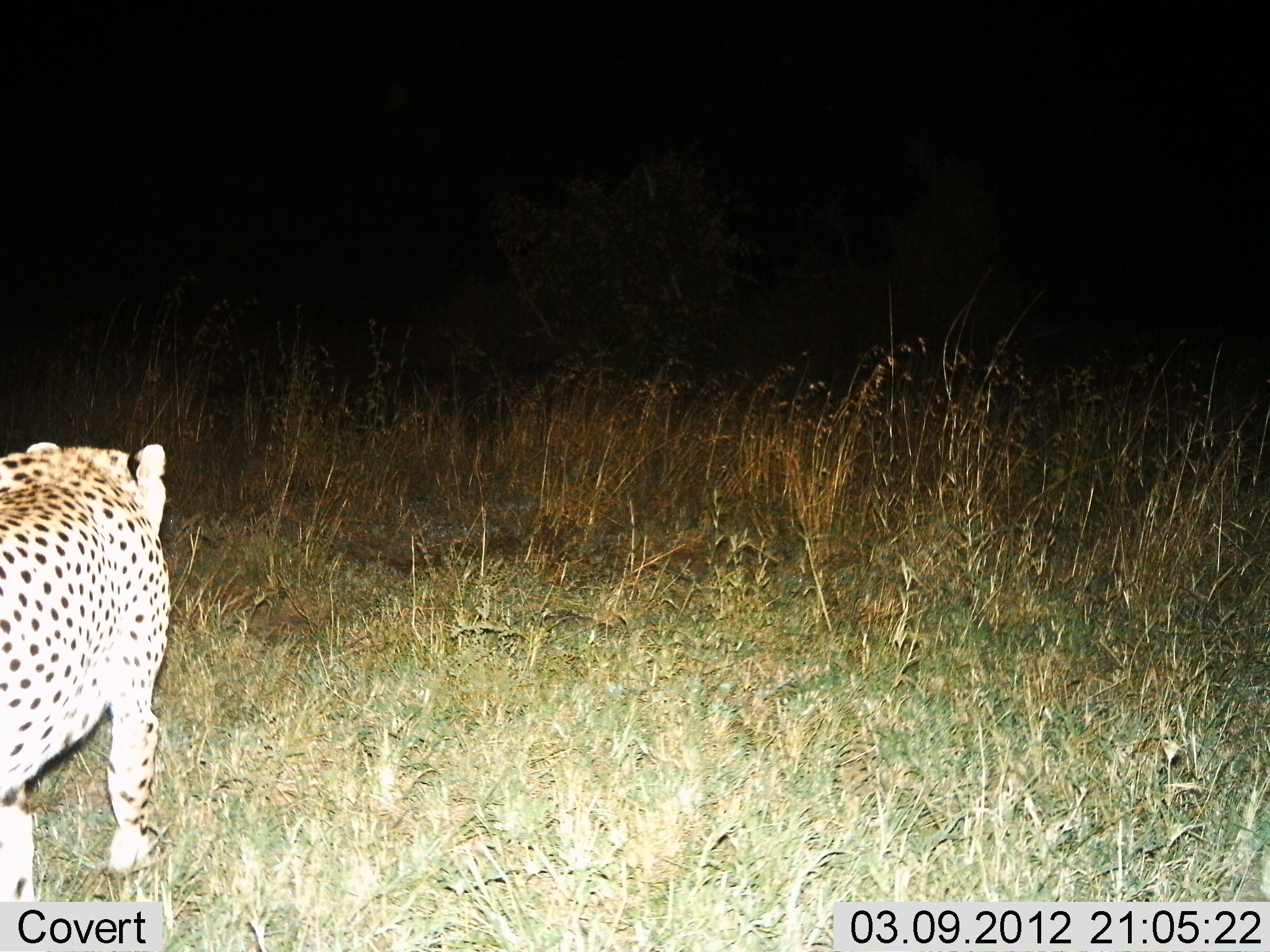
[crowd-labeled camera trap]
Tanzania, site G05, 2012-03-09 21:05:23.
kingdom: Animalia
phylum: Chordata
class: Mammalia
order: Carnivora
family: Felidae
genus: Acinonyx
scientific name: Acinonyx jubatus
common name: cheetah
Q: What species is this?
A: Cheetah (Acinonyx jubatus).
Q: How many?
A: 1.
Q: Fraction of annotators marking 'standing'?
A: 19%.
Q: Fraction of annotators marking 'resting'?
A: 0%.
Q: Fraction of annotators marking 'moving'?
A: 88%.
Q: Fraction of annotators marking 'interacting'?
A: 0%.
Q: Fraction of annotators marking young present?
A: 0%.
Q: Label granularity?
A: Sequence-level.